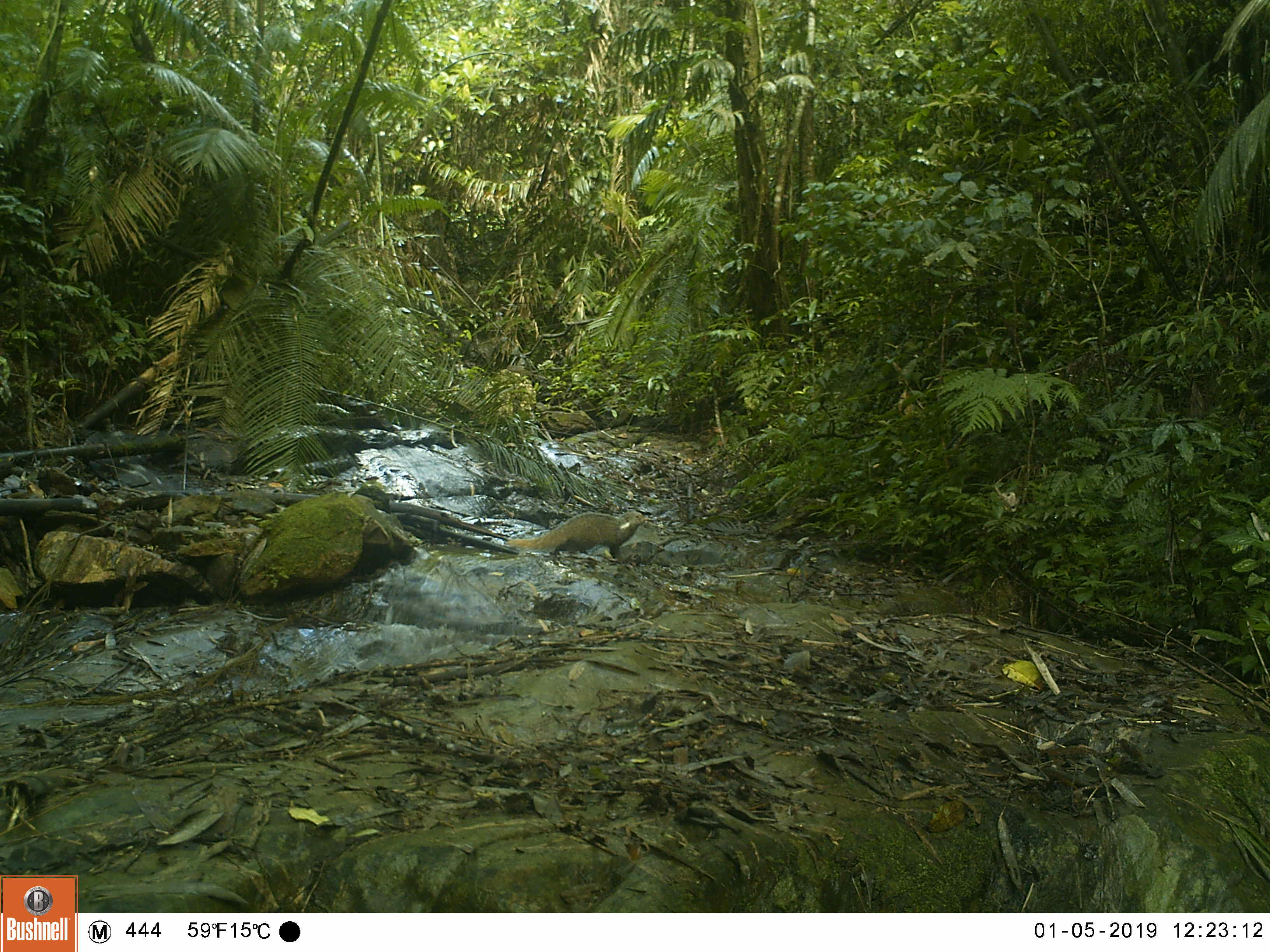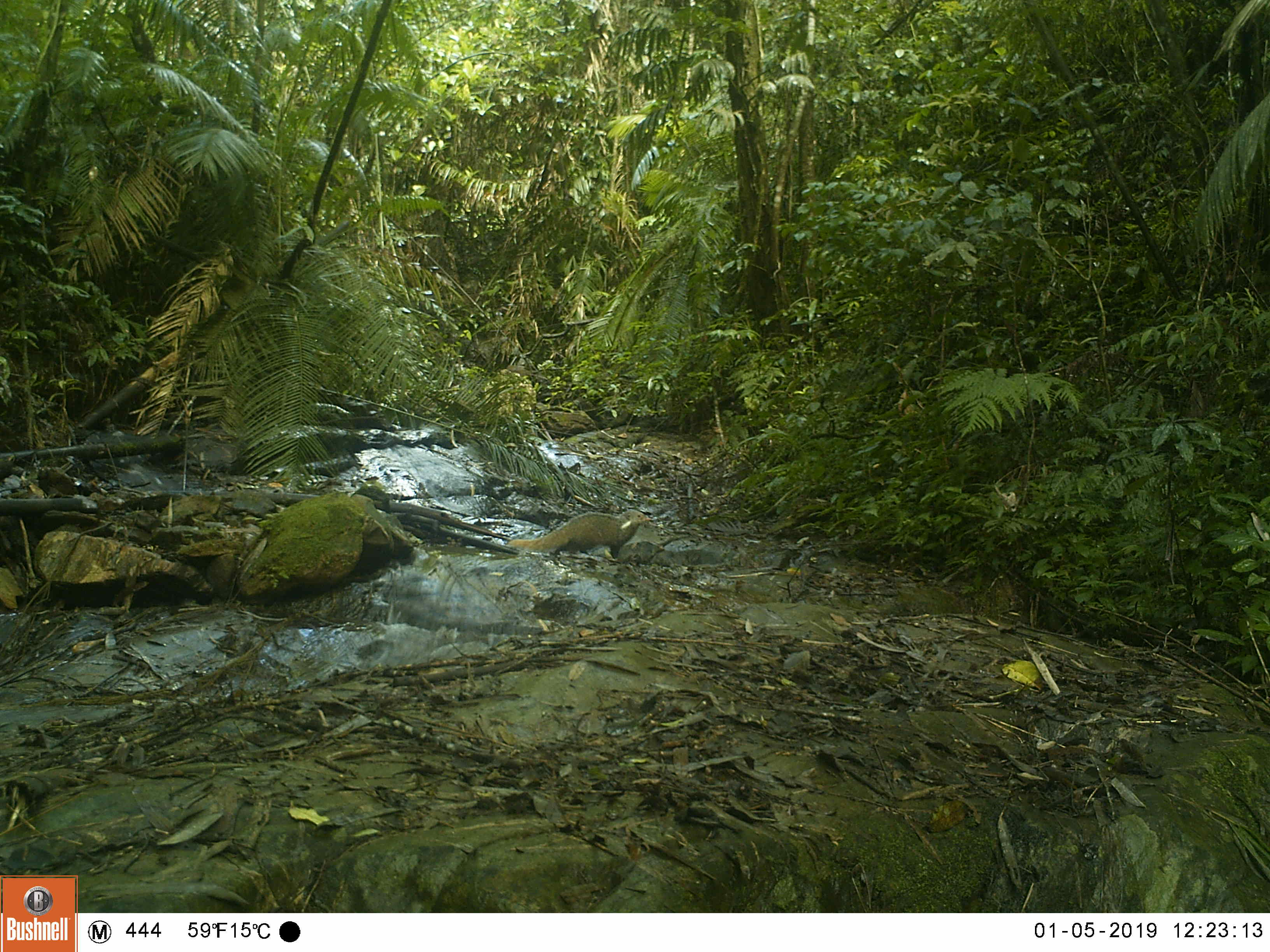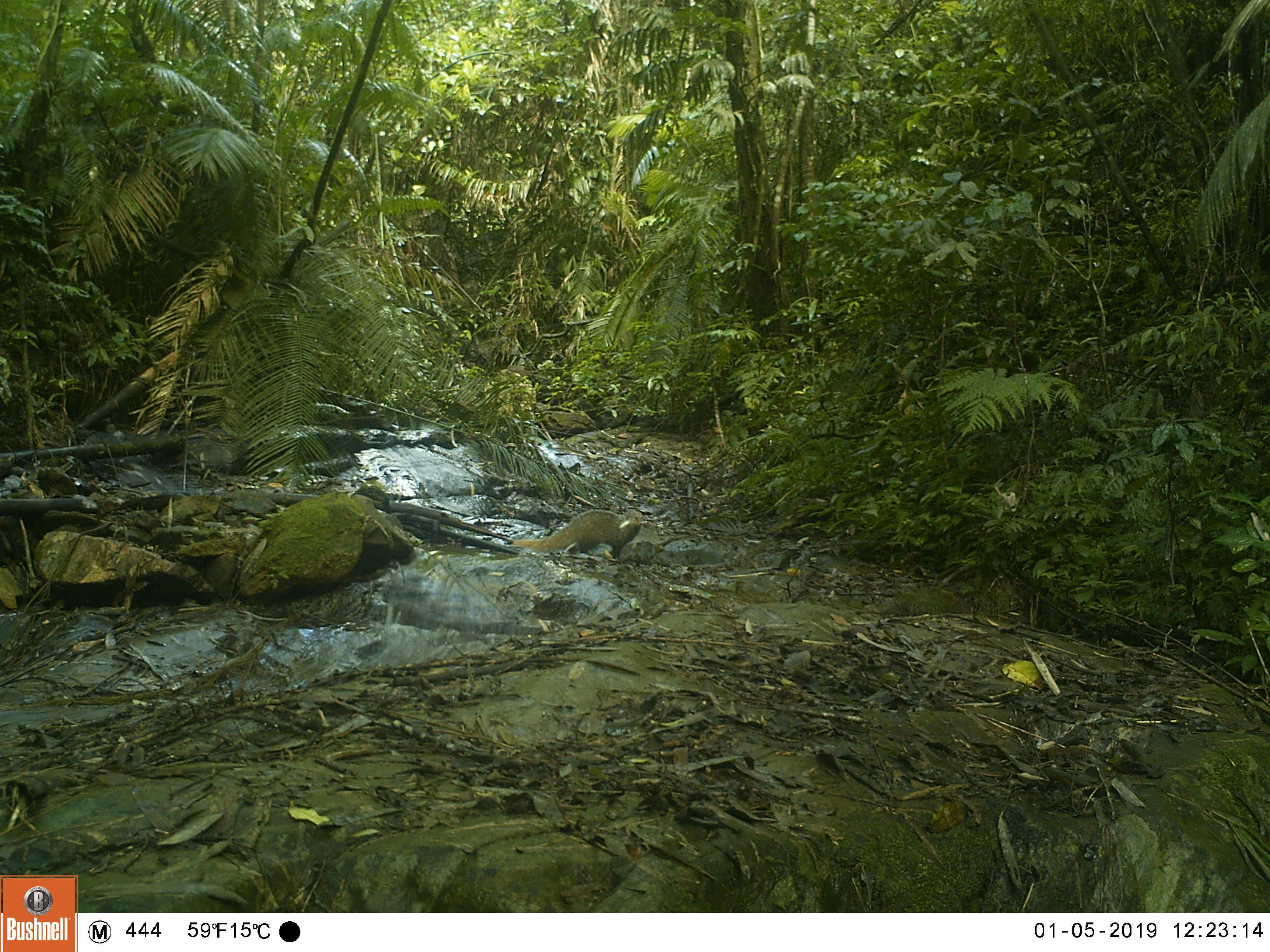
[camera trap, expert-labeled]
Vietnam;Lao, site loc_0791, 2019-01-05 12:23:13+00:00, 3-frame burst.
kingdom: Animalia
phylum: Chordata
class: Mammalia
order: Carnivora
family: Herpestidae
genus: Urva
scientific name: Urva urva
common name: crab-eating mongoose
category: crab eating mongoose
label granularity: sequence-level